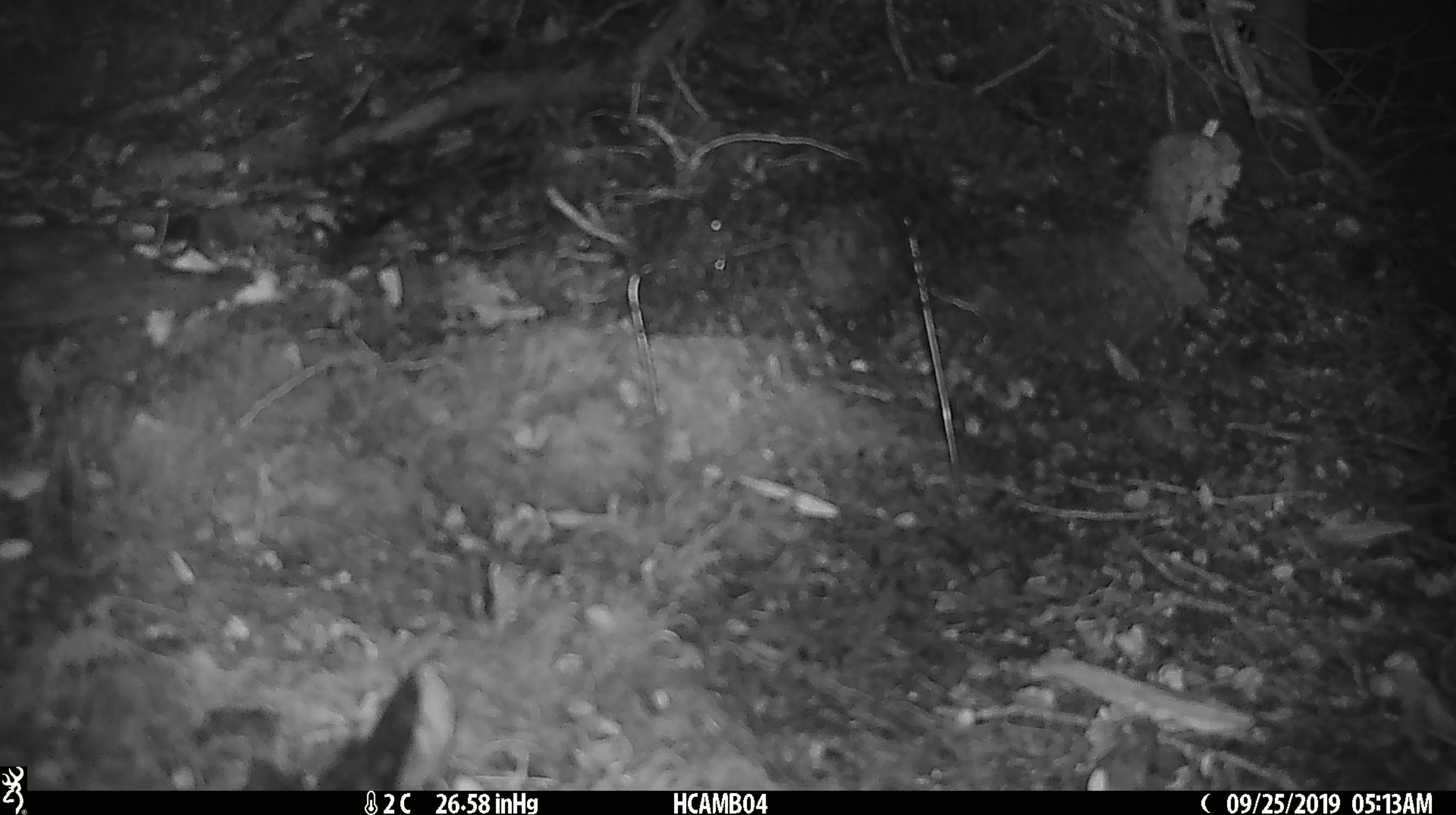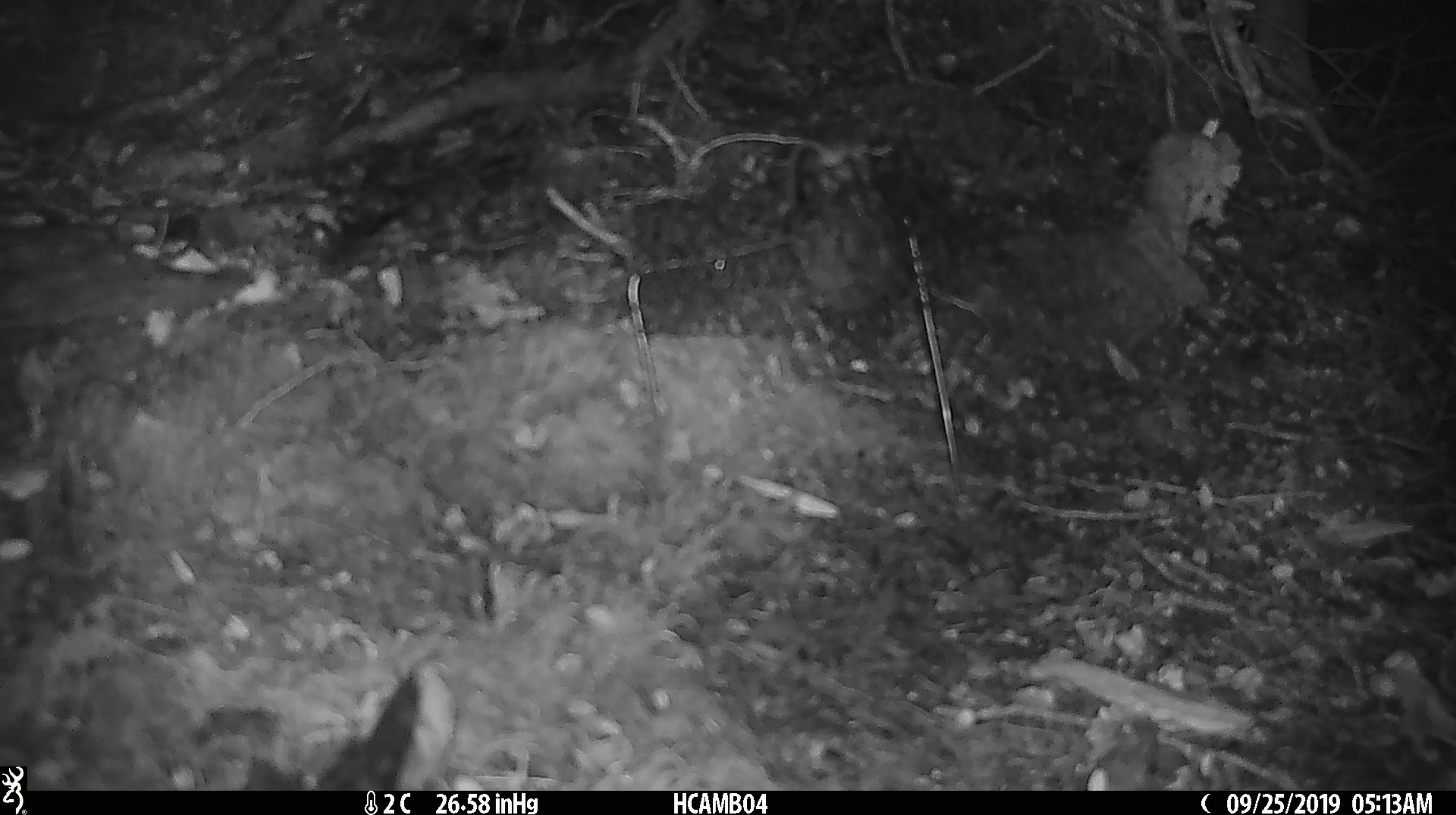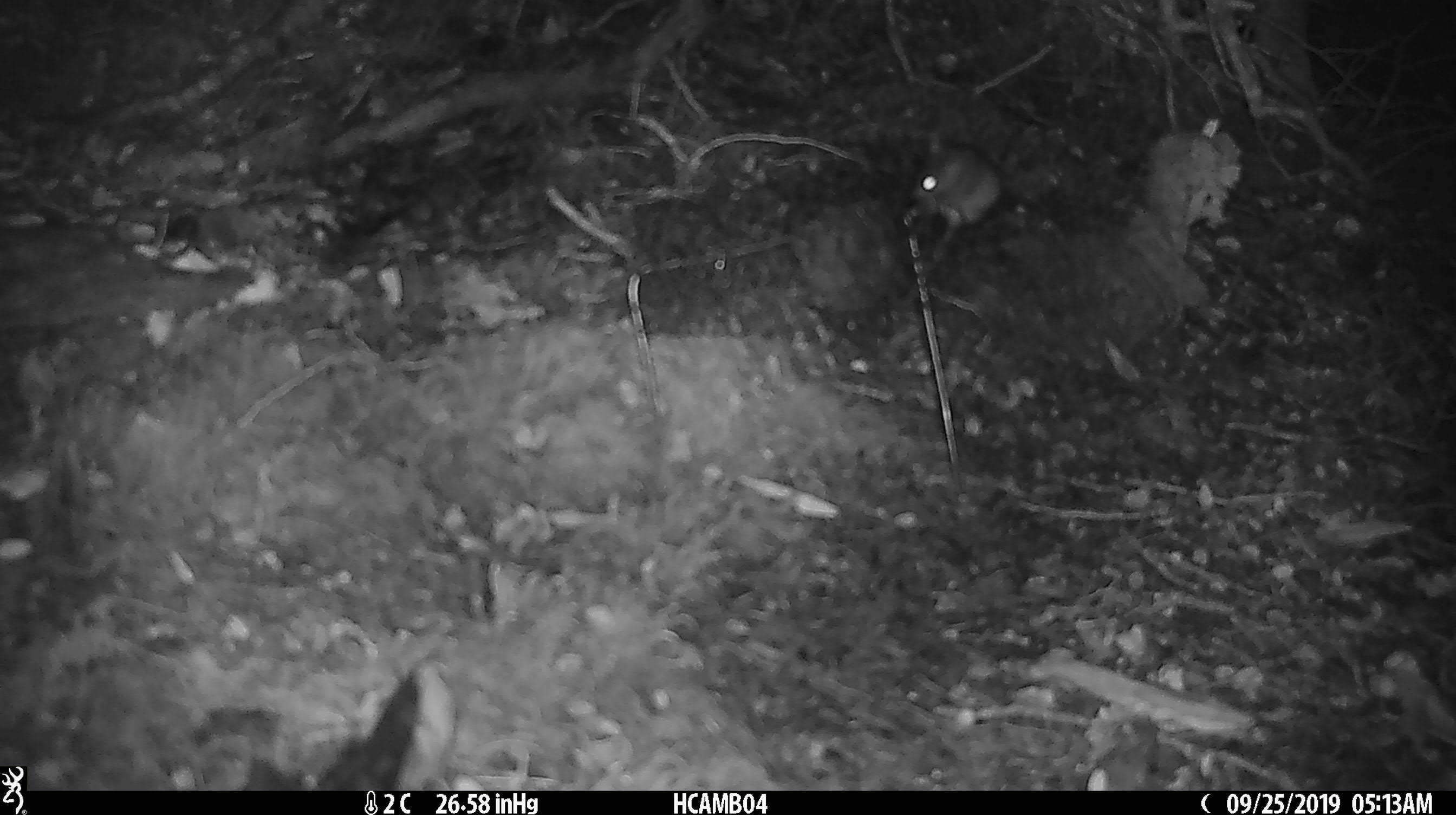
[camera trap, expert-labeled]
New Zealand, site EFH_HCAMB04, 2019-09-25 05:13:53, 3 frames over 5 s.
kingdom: Animalia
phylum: Chordata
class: Mammalia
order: Rodentia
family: Muridae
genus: Mus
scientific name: Mus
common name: mouse